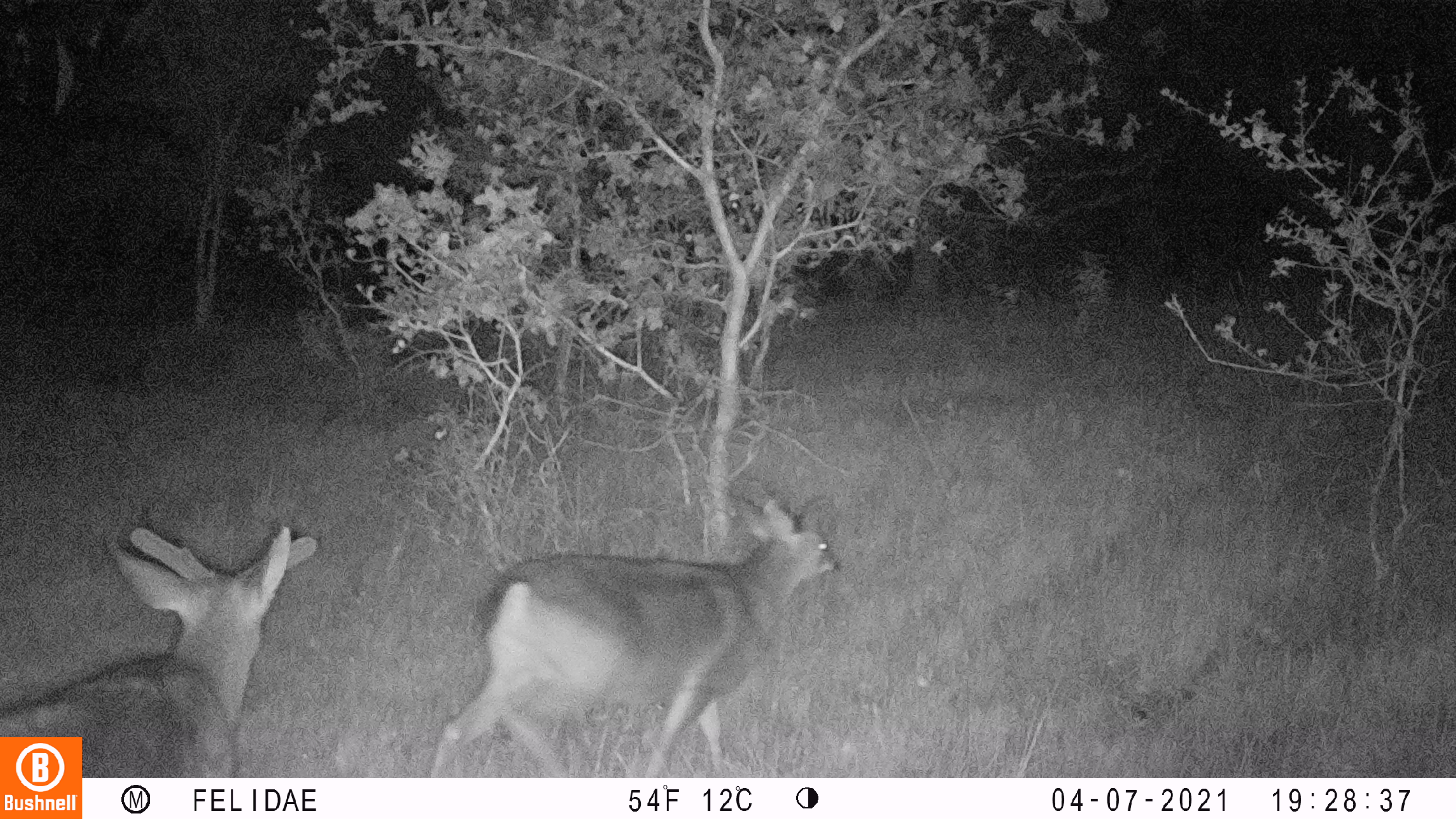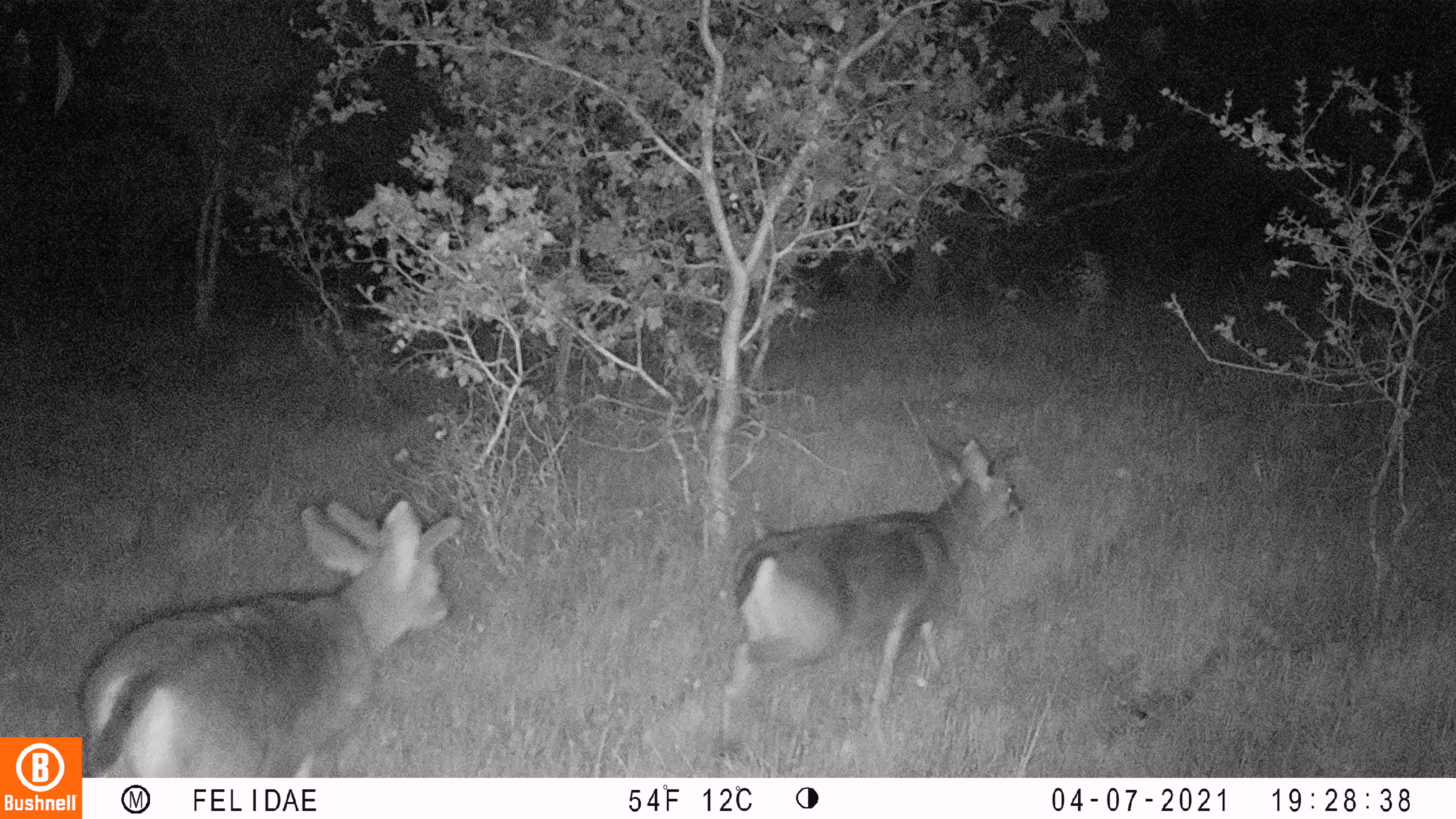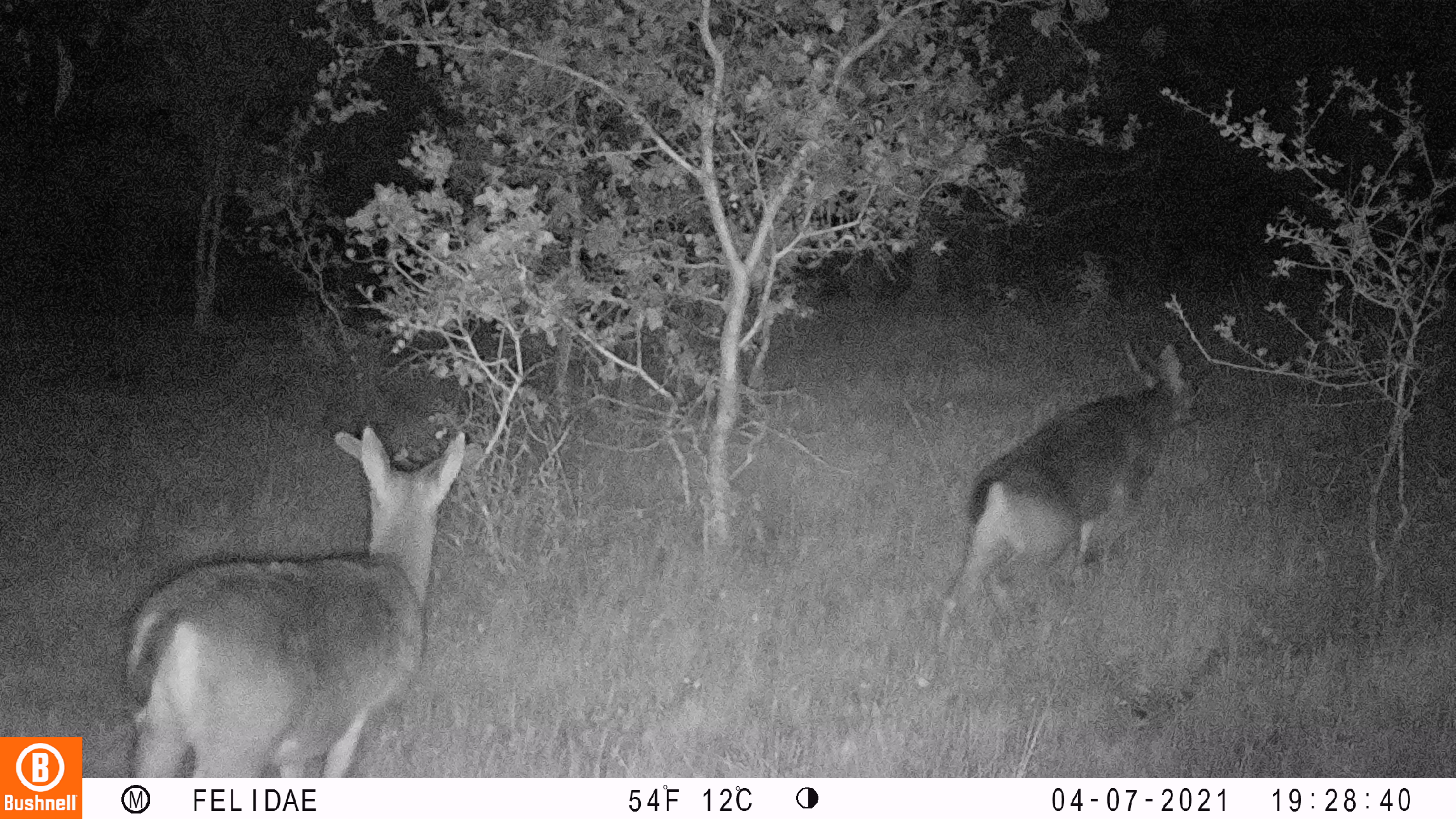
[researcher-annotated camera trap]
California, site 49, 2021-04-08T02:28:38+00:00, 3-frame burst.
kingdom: Animalia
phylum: Chordata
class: Mammalia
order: Artiodactyla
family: Cervidae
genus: Odocoileus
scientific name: Odocoileus hemionus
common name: mule deer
Mule deer (Odocoileus hemionus).